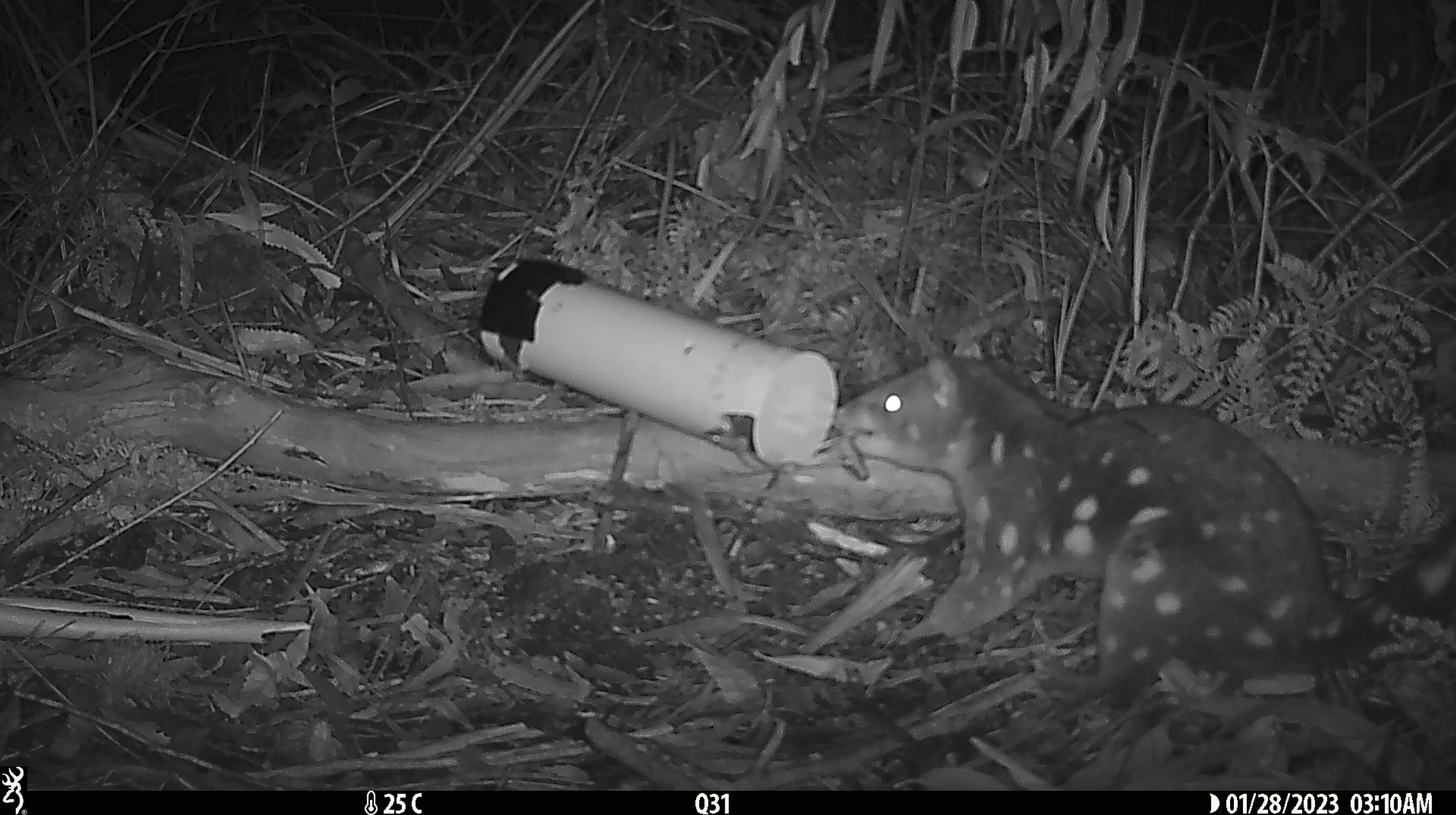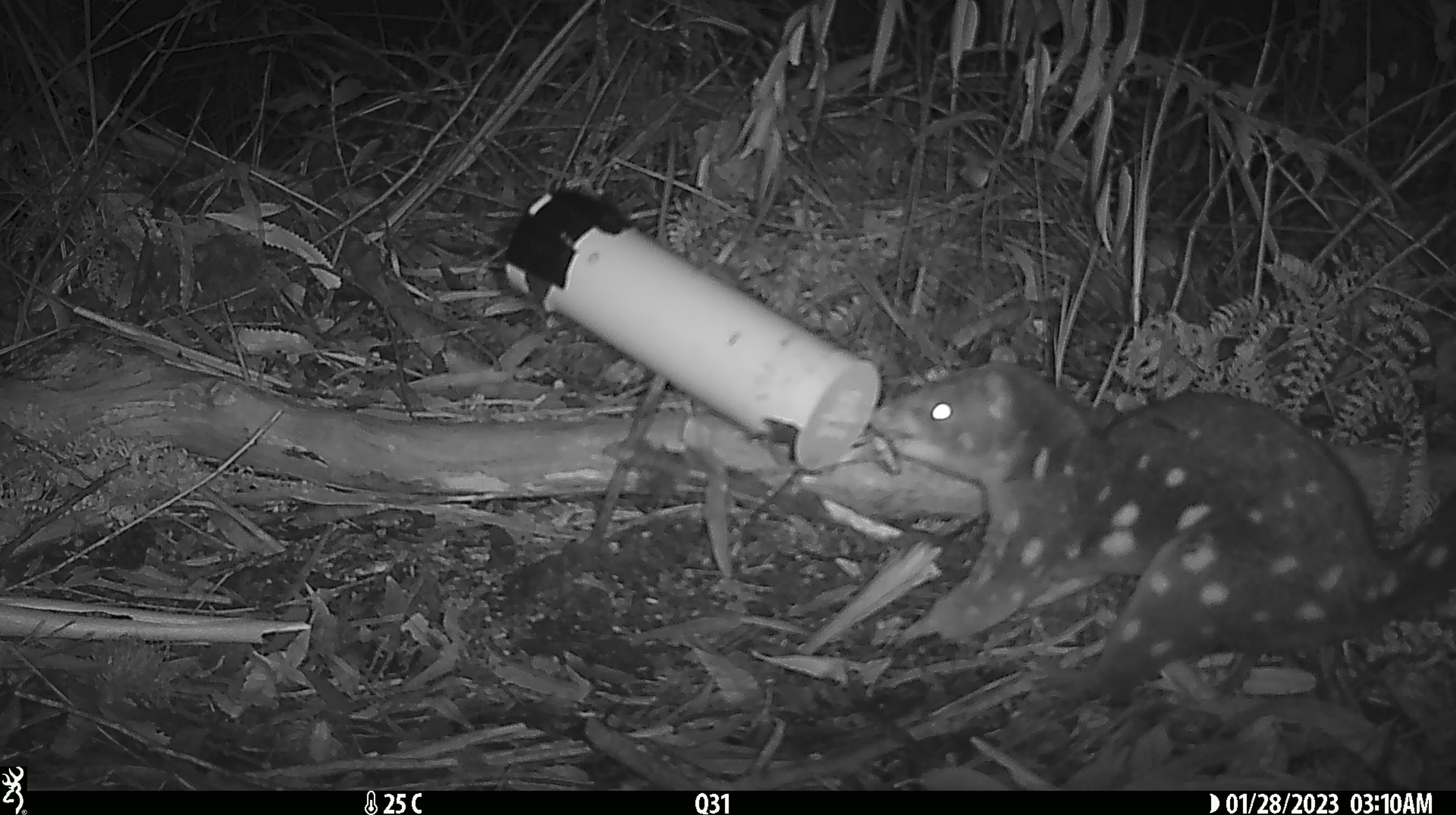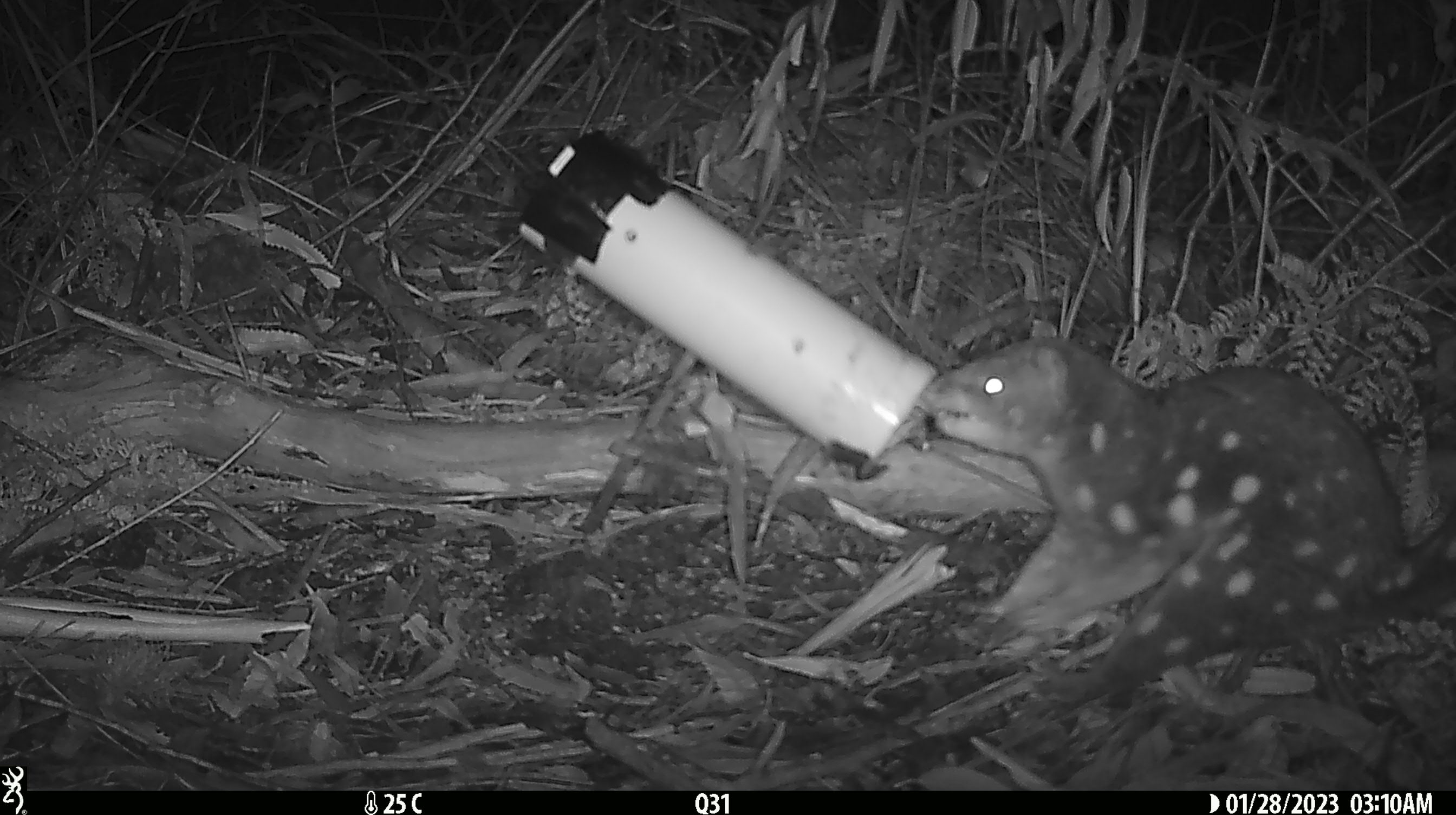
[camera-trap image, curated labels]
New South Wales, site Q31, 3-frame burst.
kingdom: Animalia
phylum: Chordata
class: Mammalia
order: Dasyuromorphia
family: Dasyuridae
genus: Dasyurus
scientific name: Dasyurus maculatus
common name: spotted-tailed quoll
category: quoll